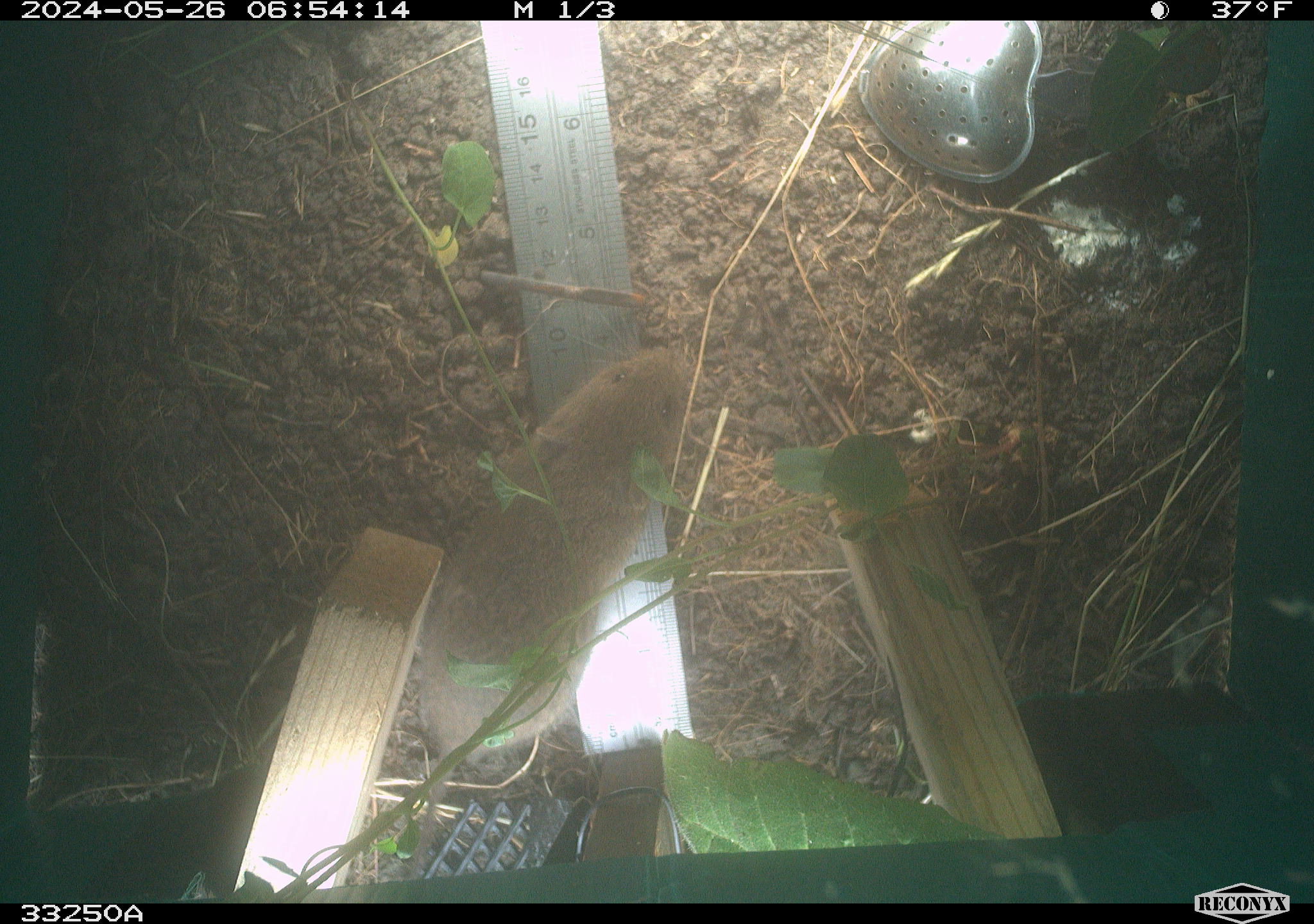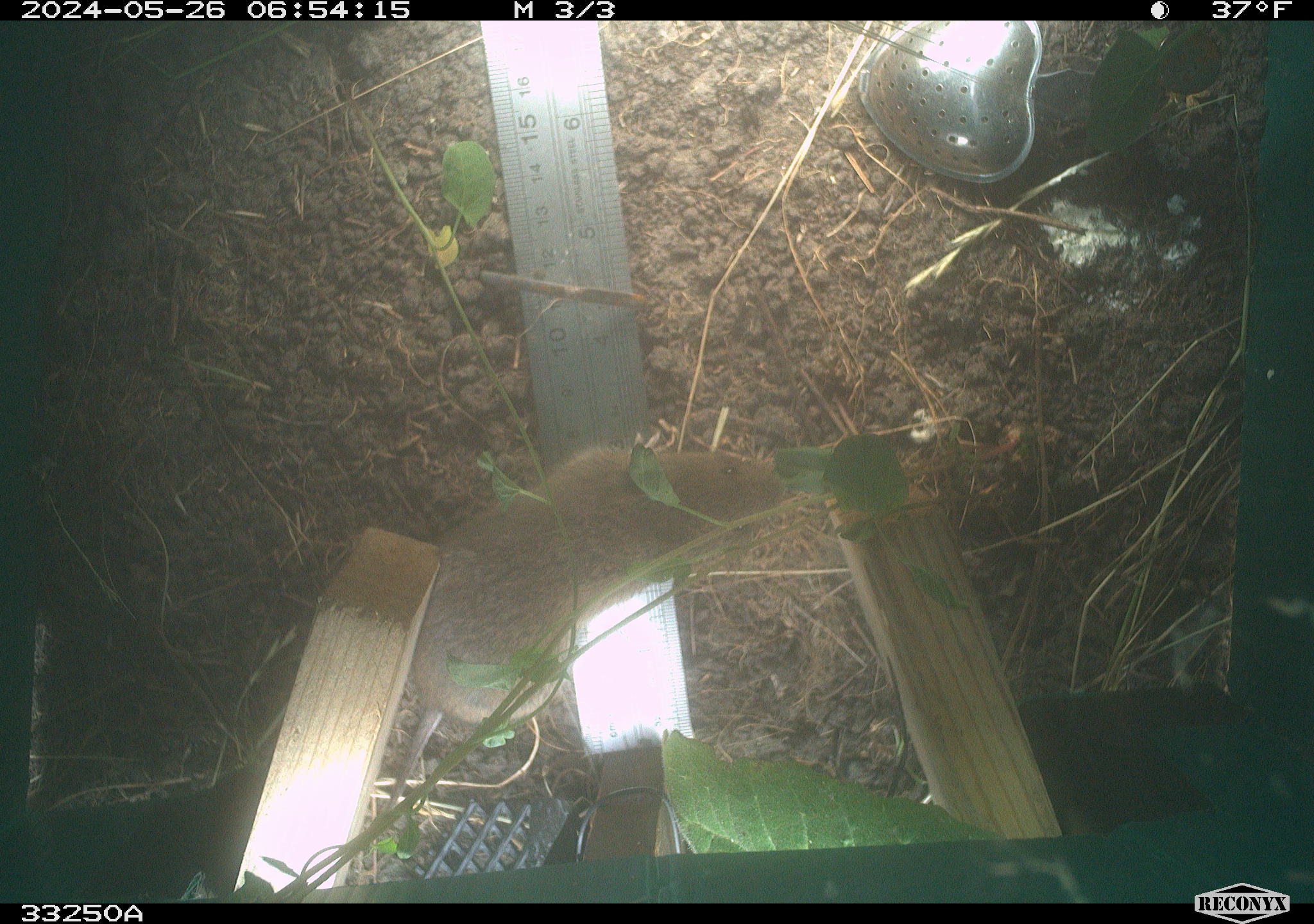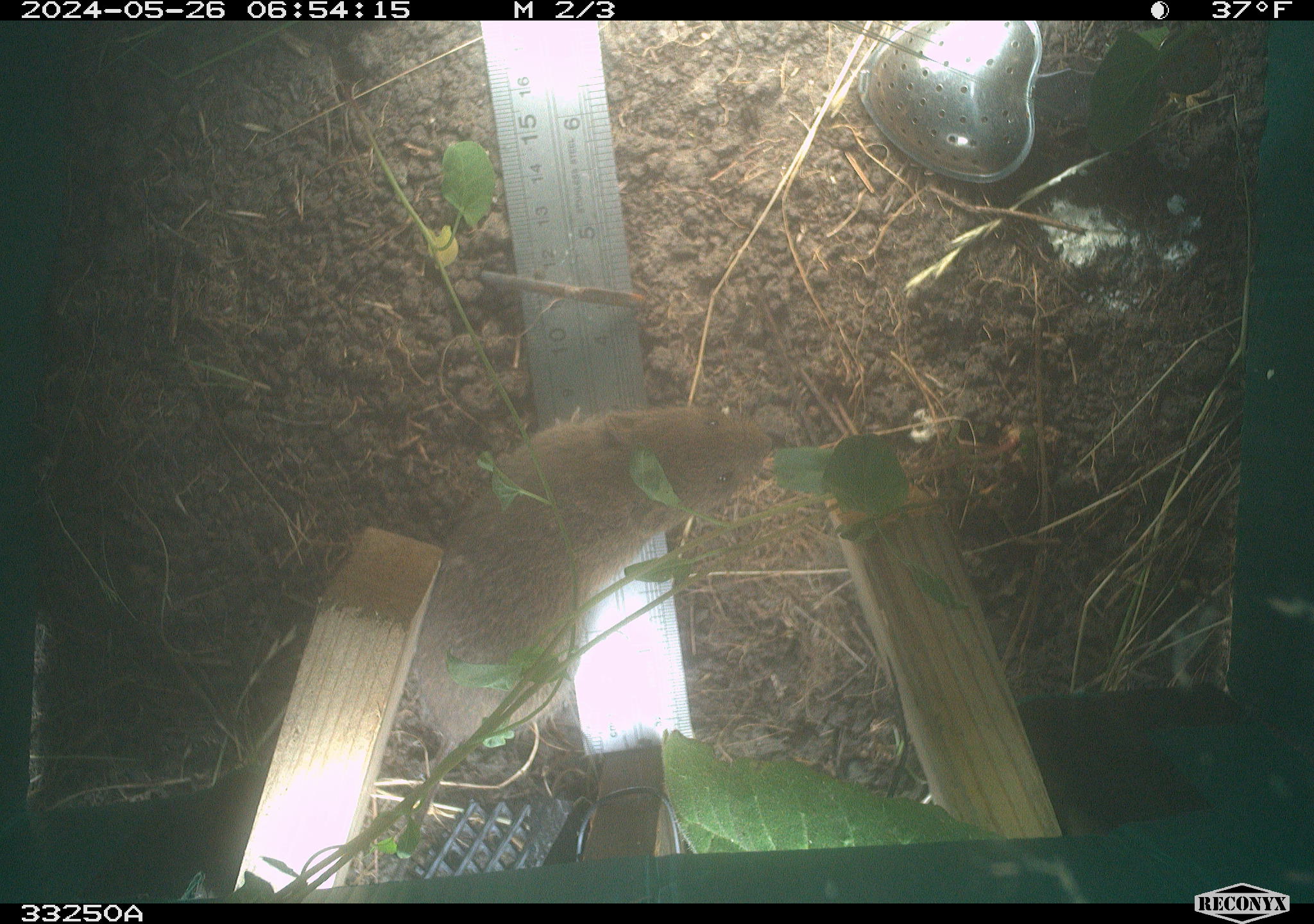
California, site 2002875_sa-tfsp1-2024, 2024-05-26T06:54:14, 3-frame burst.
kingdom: Animalia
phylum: Chordata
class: Mammalia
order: Rodentia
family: Cricetidae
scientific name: Arvicolinae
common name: voles, lemmings, and muskrats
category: arvicolinae subfamily